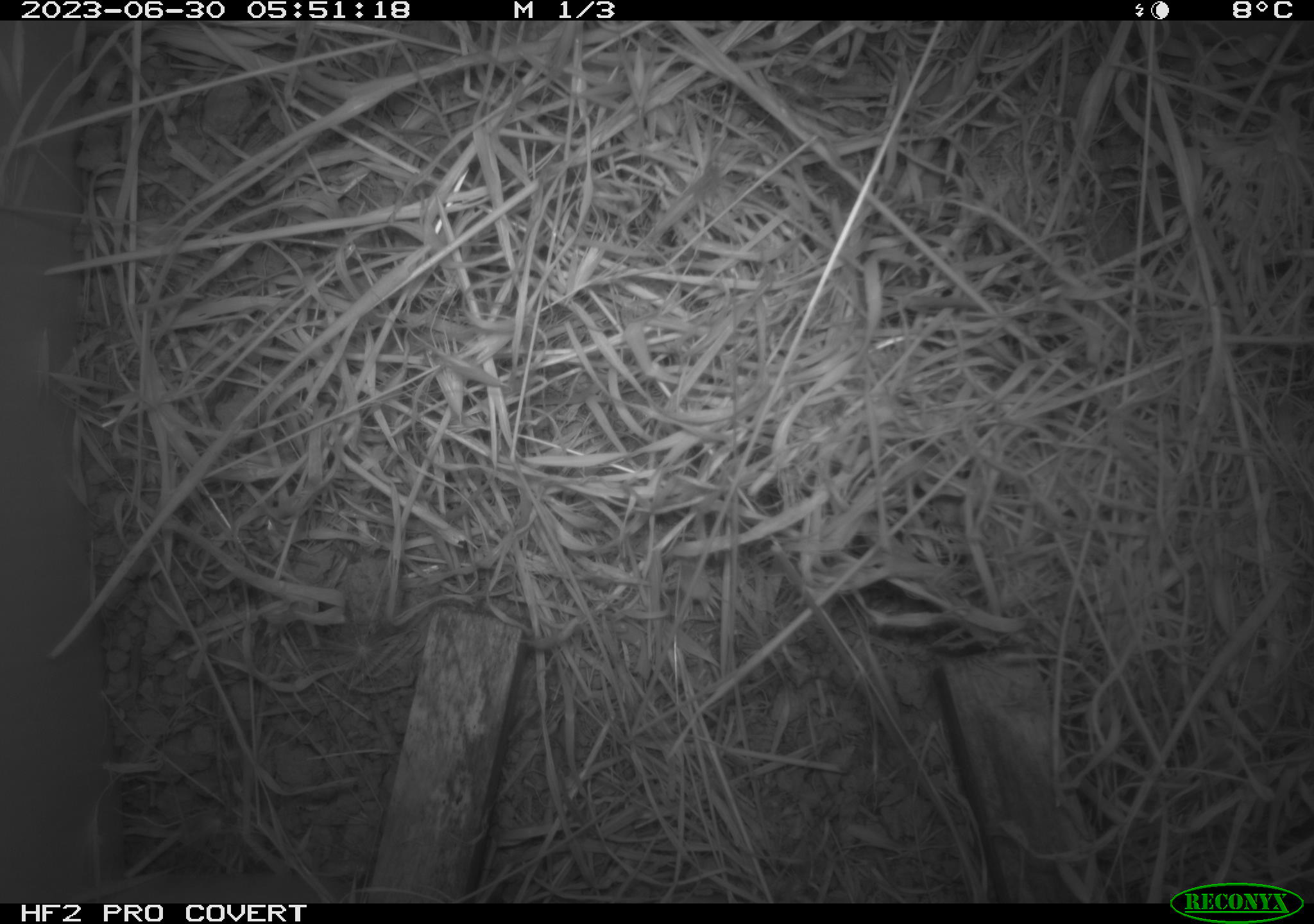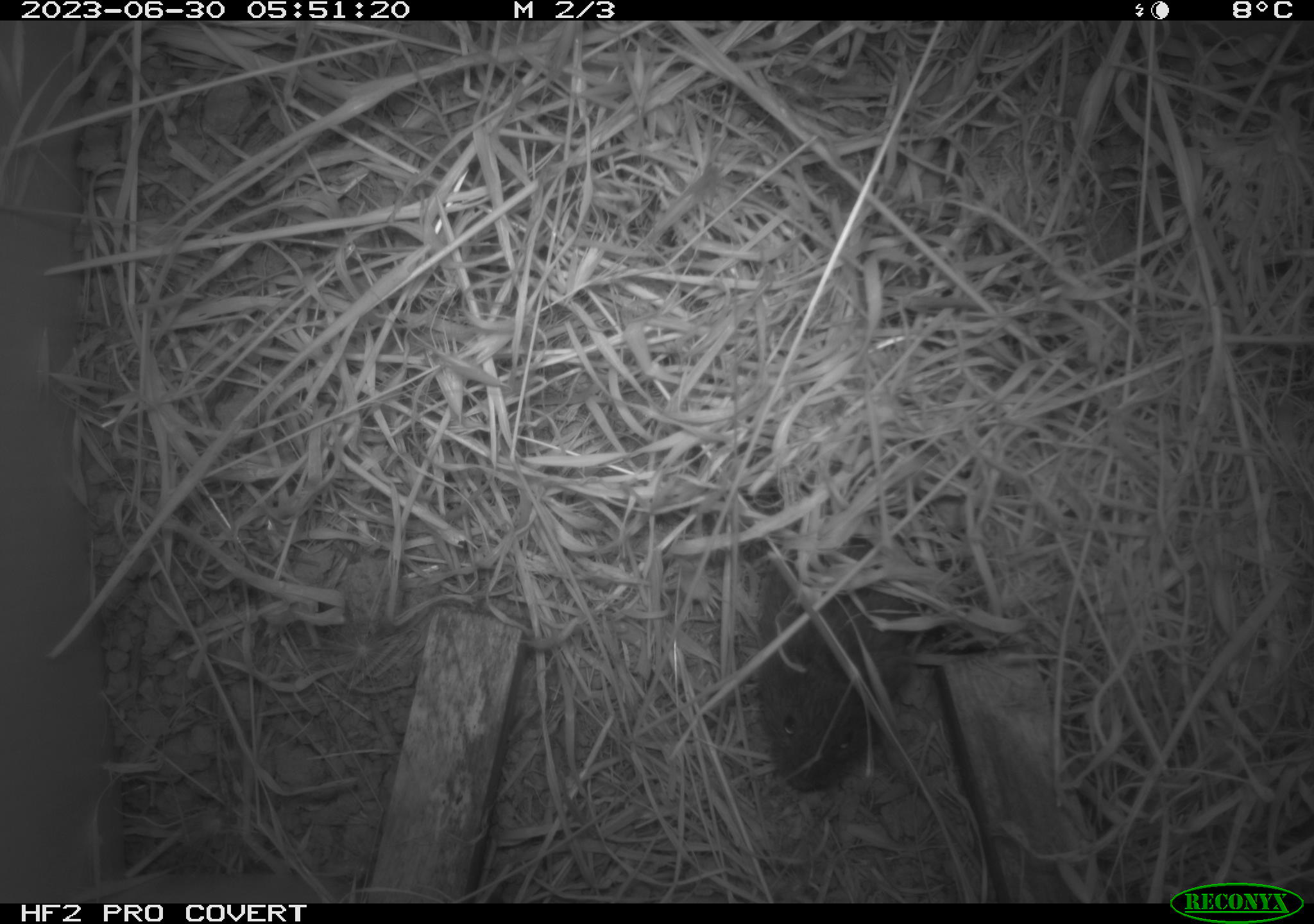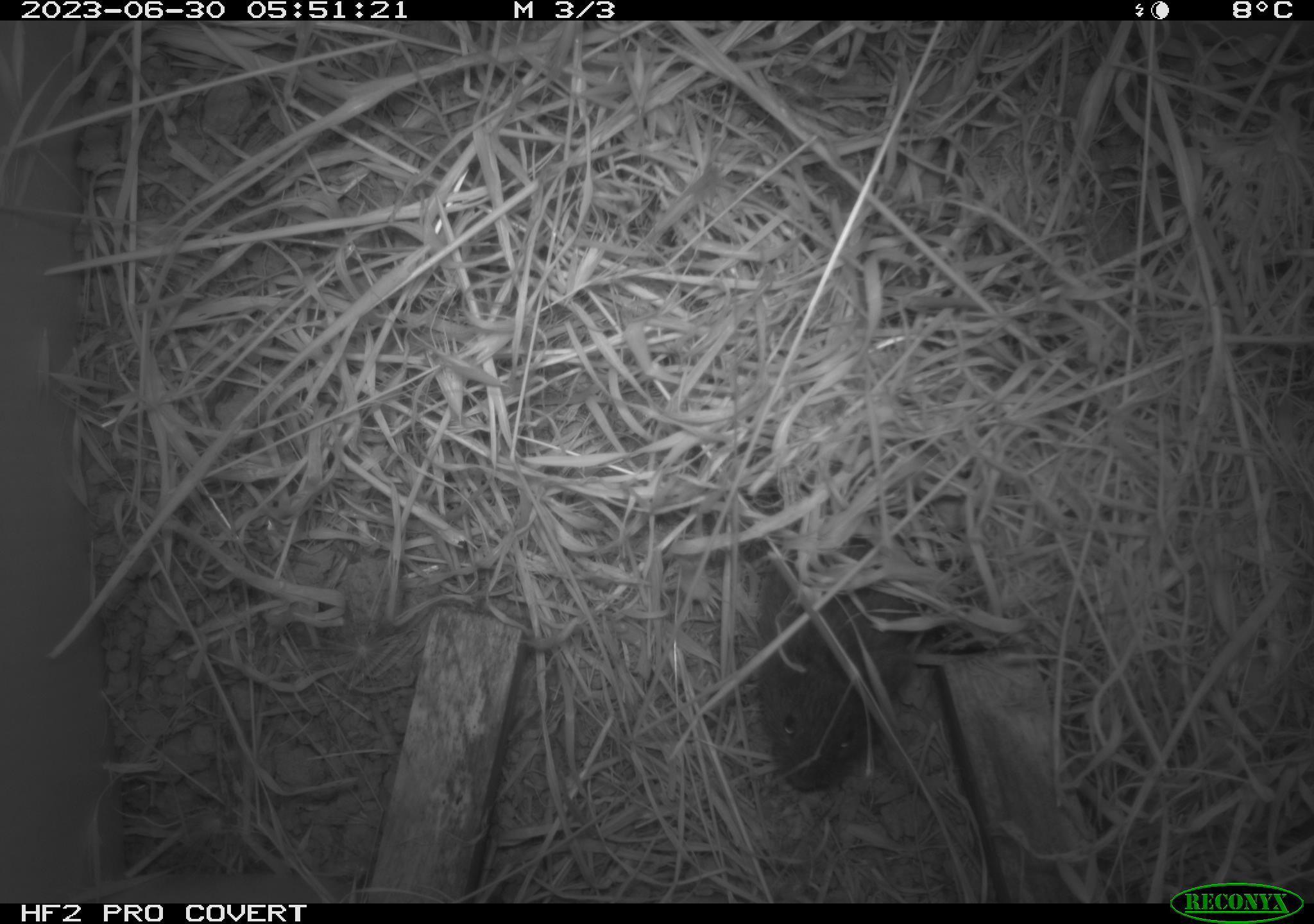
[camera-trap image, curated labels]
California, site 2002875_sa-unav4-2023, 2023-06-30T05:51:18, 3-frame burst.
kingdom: Animalia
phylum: Chordata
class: Mammalia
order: Rodentia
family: Cricetidae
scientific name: Arvicolinae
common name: voles, lemmings, and muskrats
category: arvicolinae subfamily